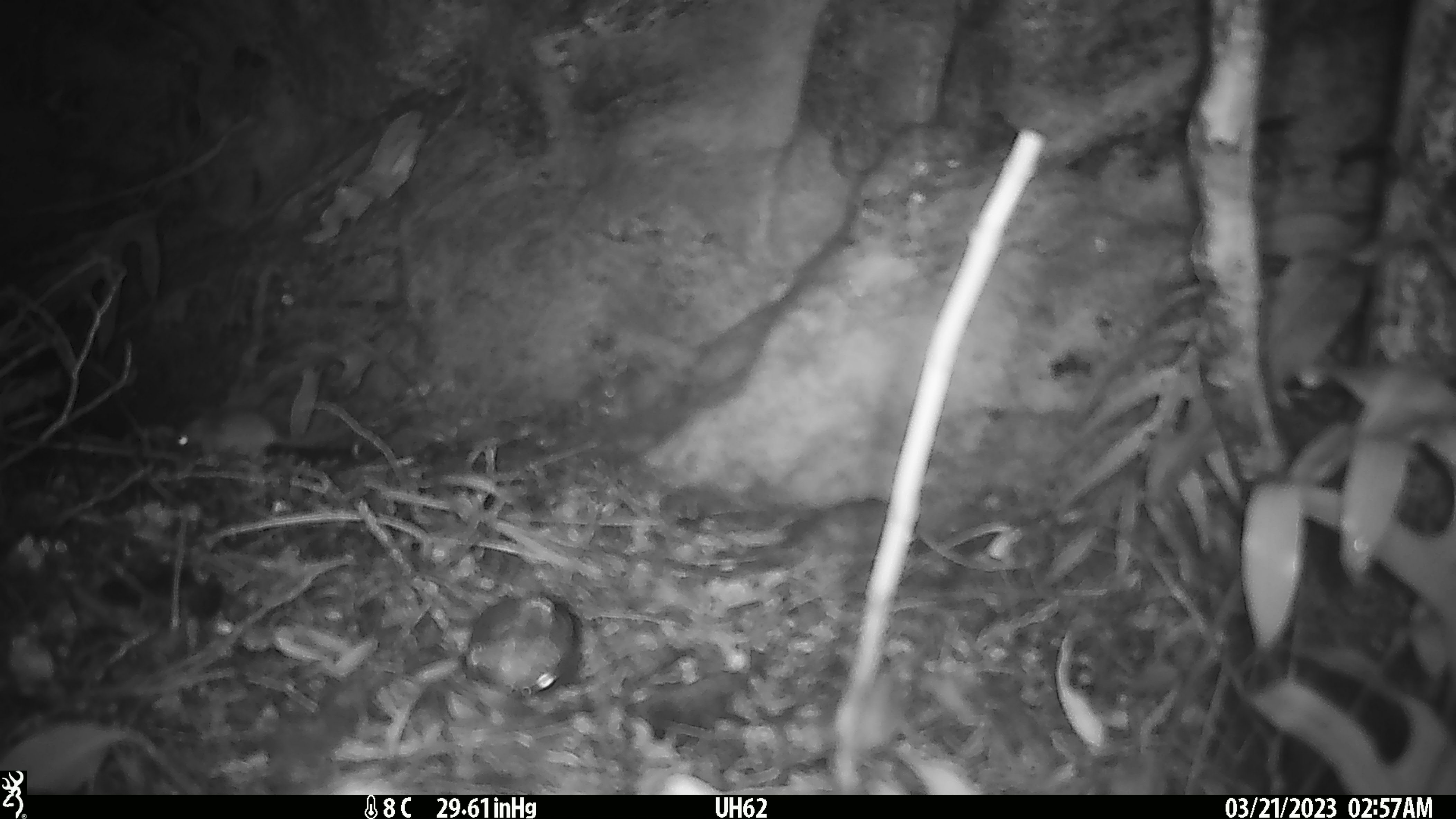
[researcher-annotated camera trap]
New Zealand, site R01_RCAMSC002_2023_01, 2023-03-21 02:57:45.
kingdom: Animalia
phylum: Chordata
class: Mammalia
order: Rodentia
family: Muridae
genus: Mus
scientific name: Mus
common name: mouse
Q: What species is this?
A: Mouse (Mus).